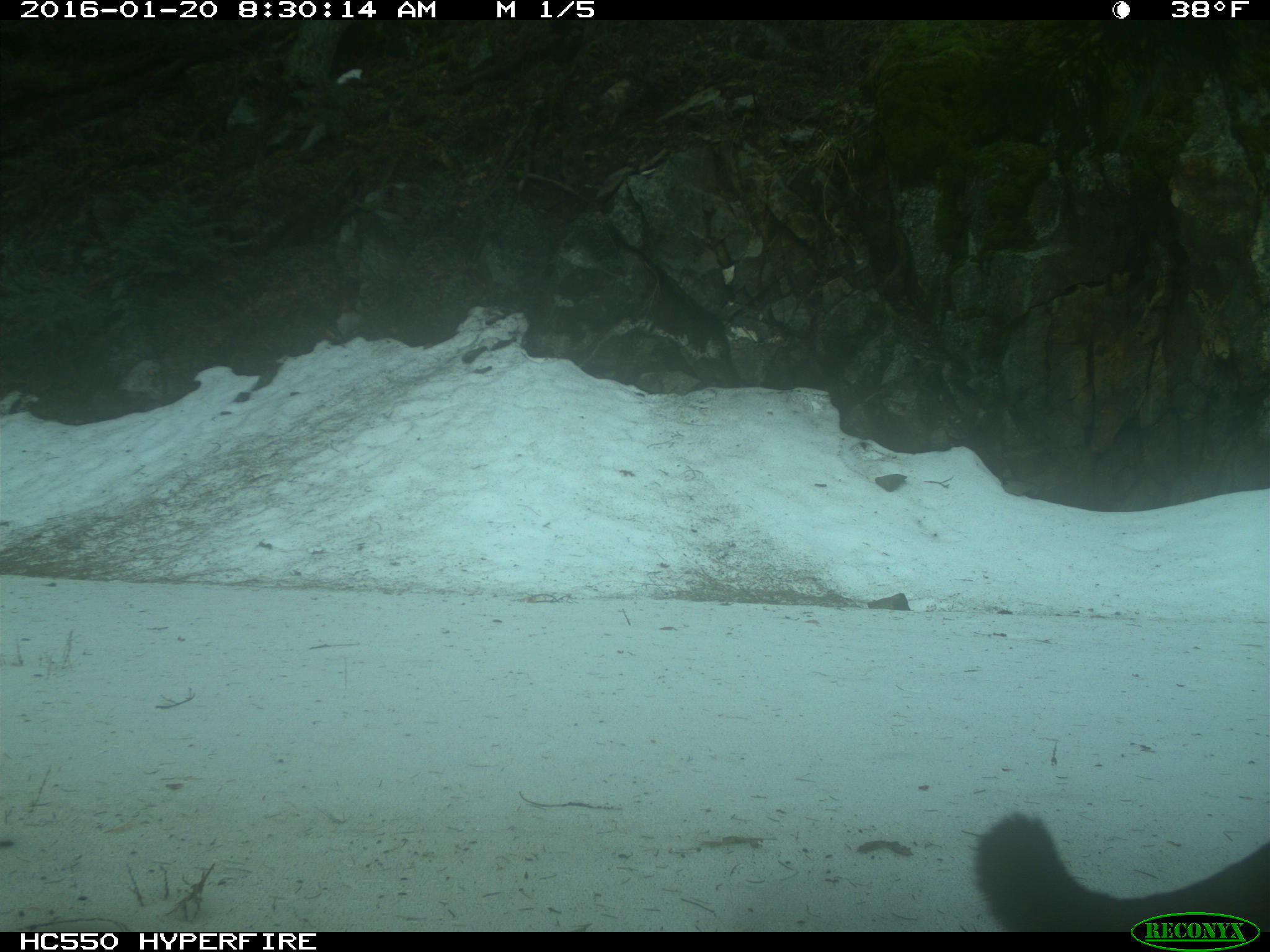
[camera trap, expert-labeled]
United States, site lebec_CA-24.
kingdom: Animalia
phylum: Chordata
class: Mammalia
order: Carnivora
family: Felidae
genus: Puma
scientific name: Puma concolor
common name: mountain lion